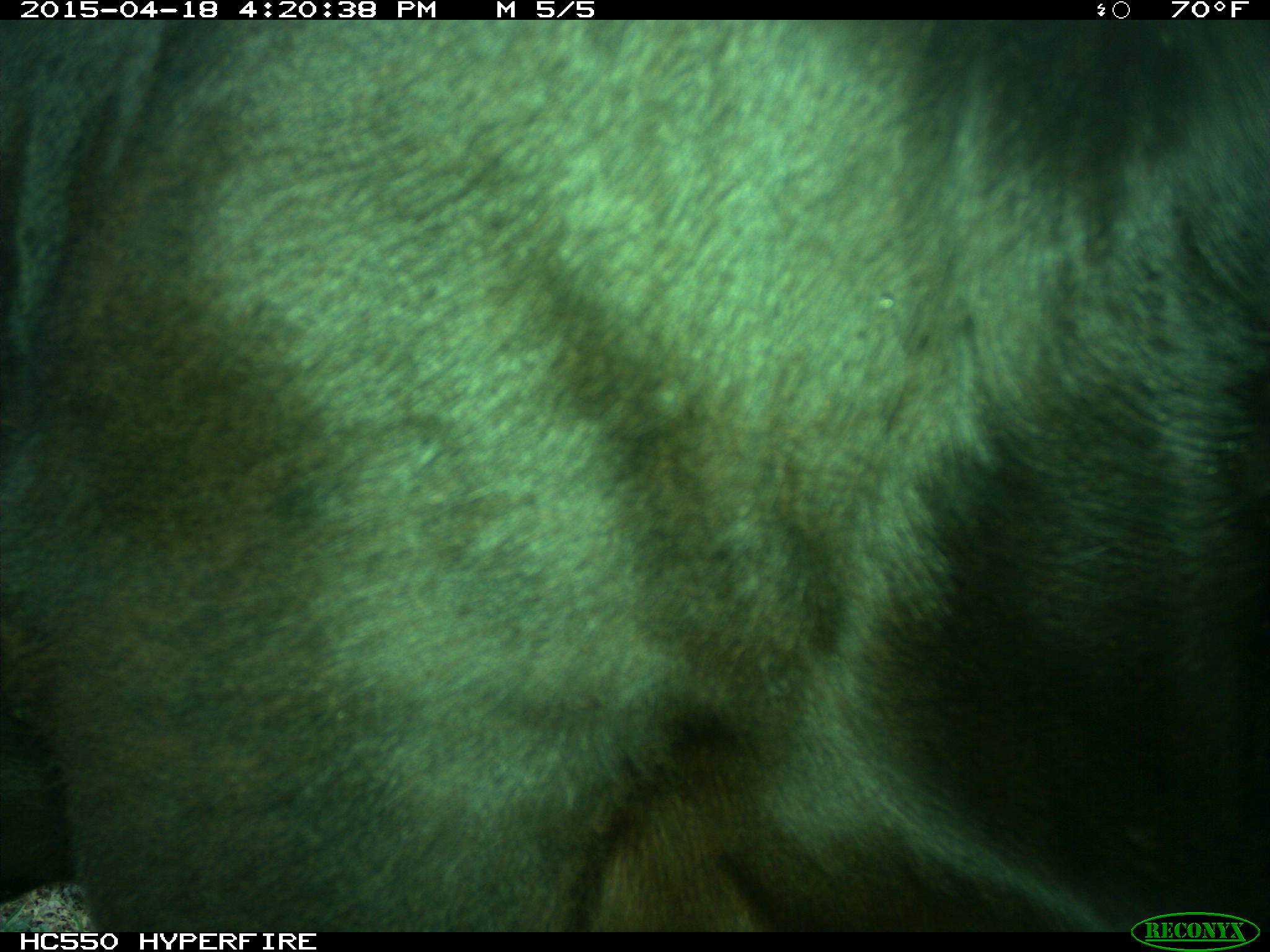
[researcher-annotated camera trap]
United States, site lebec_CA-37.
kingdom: Animalia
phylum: Chordata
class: Mammalia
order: Artiodactyla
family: Bovidae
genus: Bos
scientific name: Bos taurus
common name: domestic cow